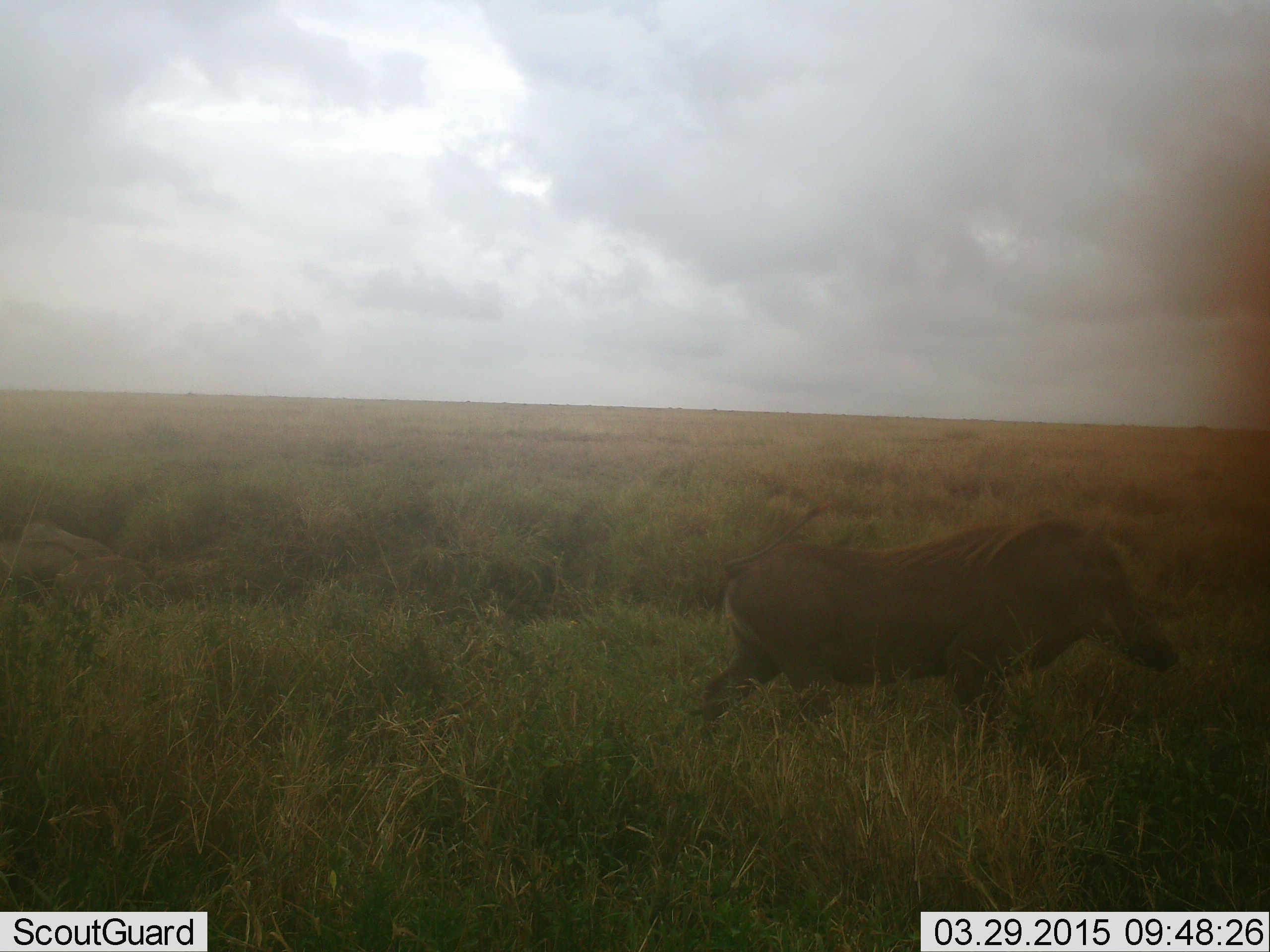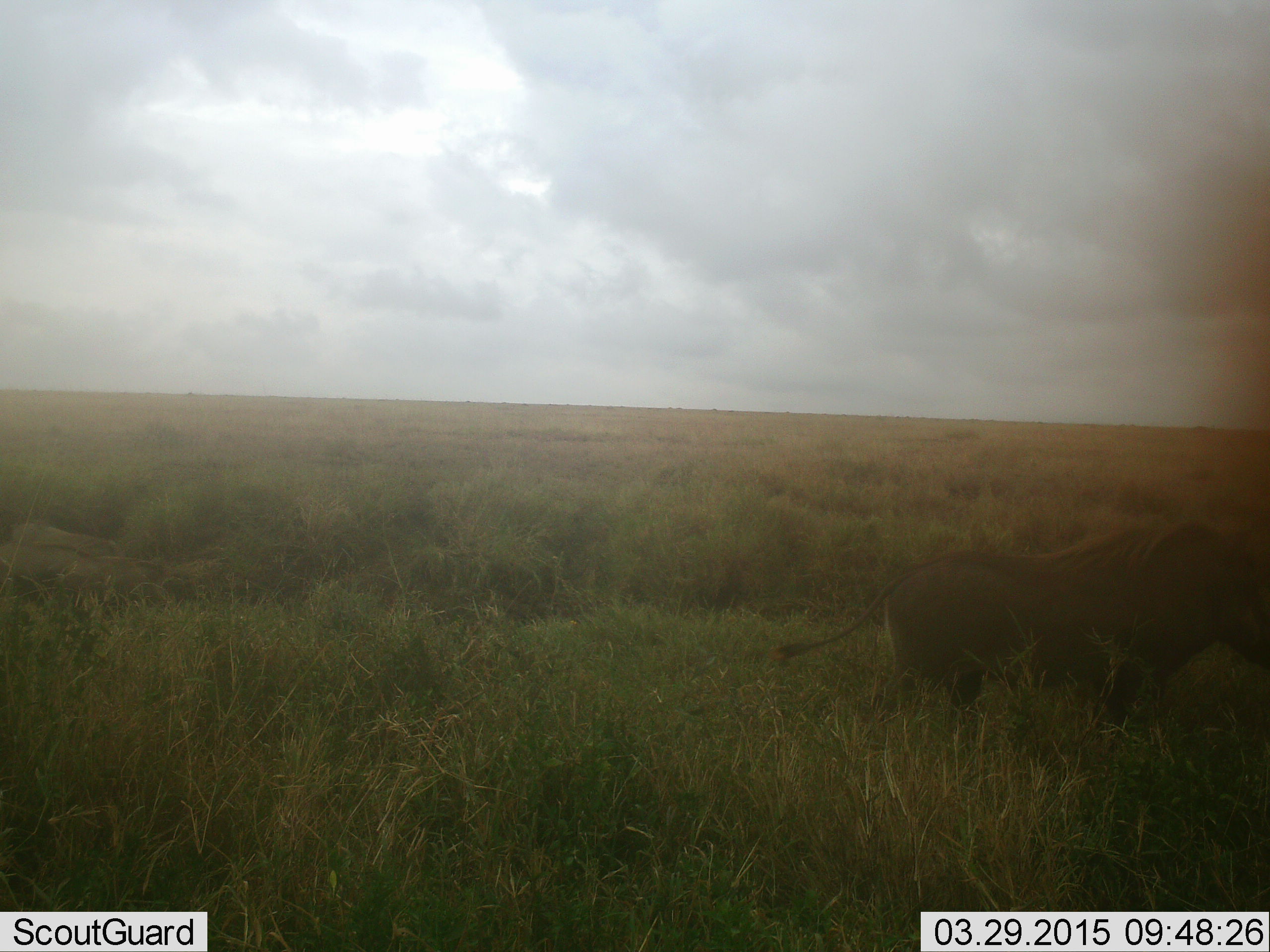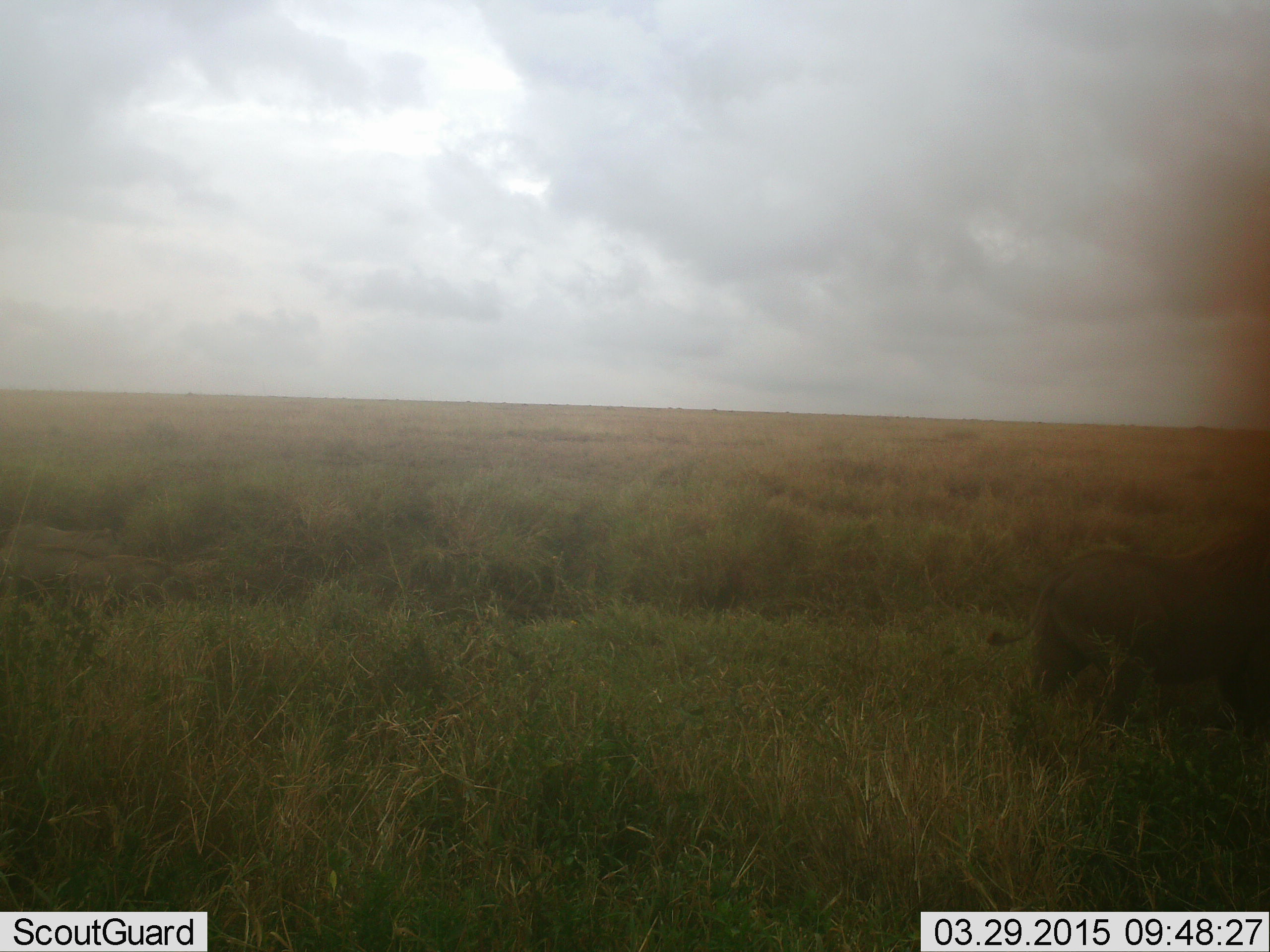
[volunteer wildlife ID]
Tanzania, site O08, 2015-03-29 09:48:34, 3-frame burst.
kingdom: Animalia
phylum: Chordata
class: Mammalia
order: Artiodactyla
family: Suidae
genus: Phacochoerus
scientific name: Phacochoerus africanus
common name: warthog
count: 1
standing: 10%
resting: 0%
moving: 100%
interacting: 0%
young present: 10%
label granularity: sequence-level